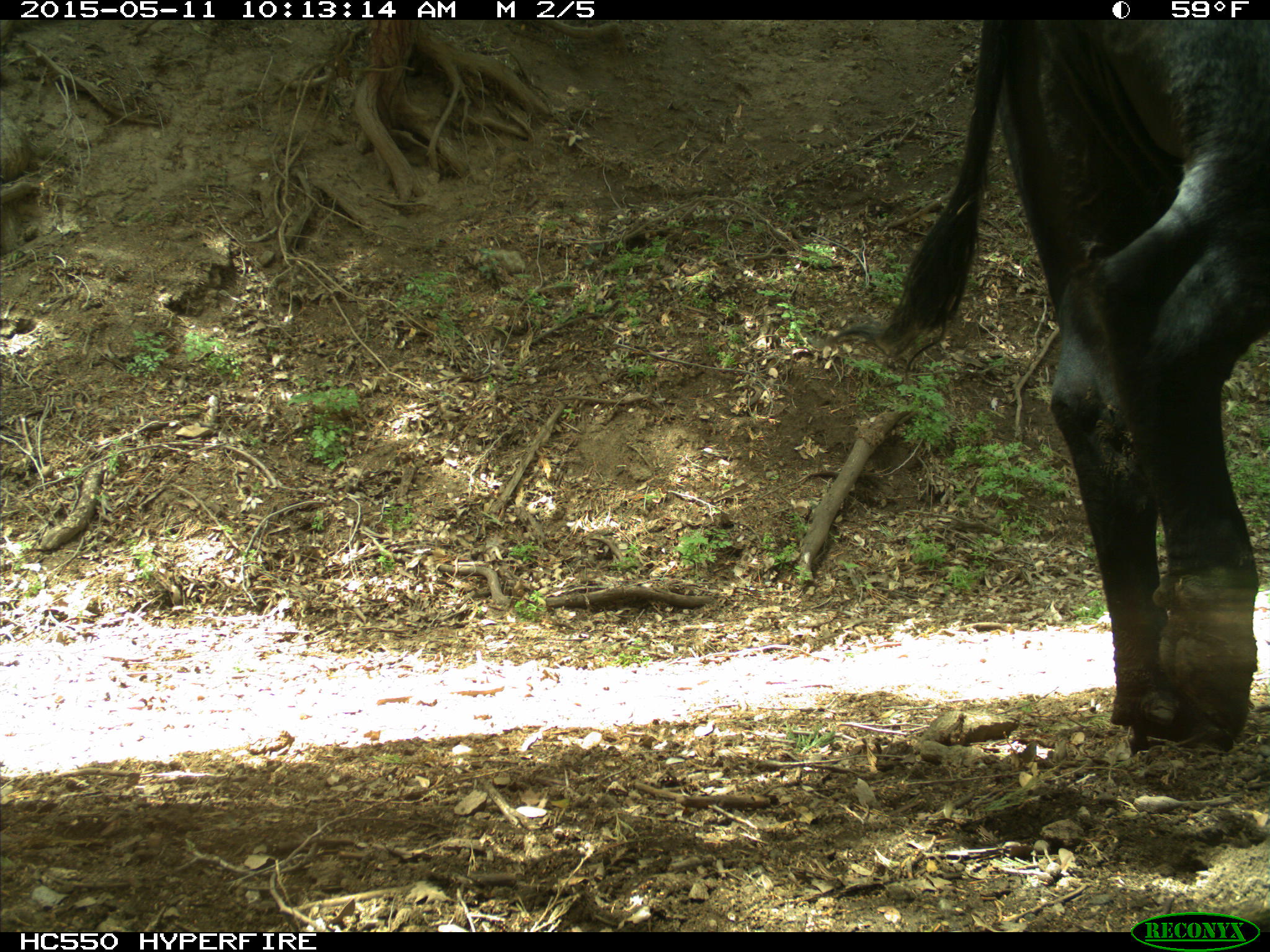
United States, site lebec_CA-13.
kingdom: Animalia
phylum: Chordata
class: Mammalia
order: Artiodactyla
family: Bovidae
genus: Bos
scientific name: Bos taurus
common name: domestic cow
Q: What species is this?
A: Bos taurus (domestic cow).